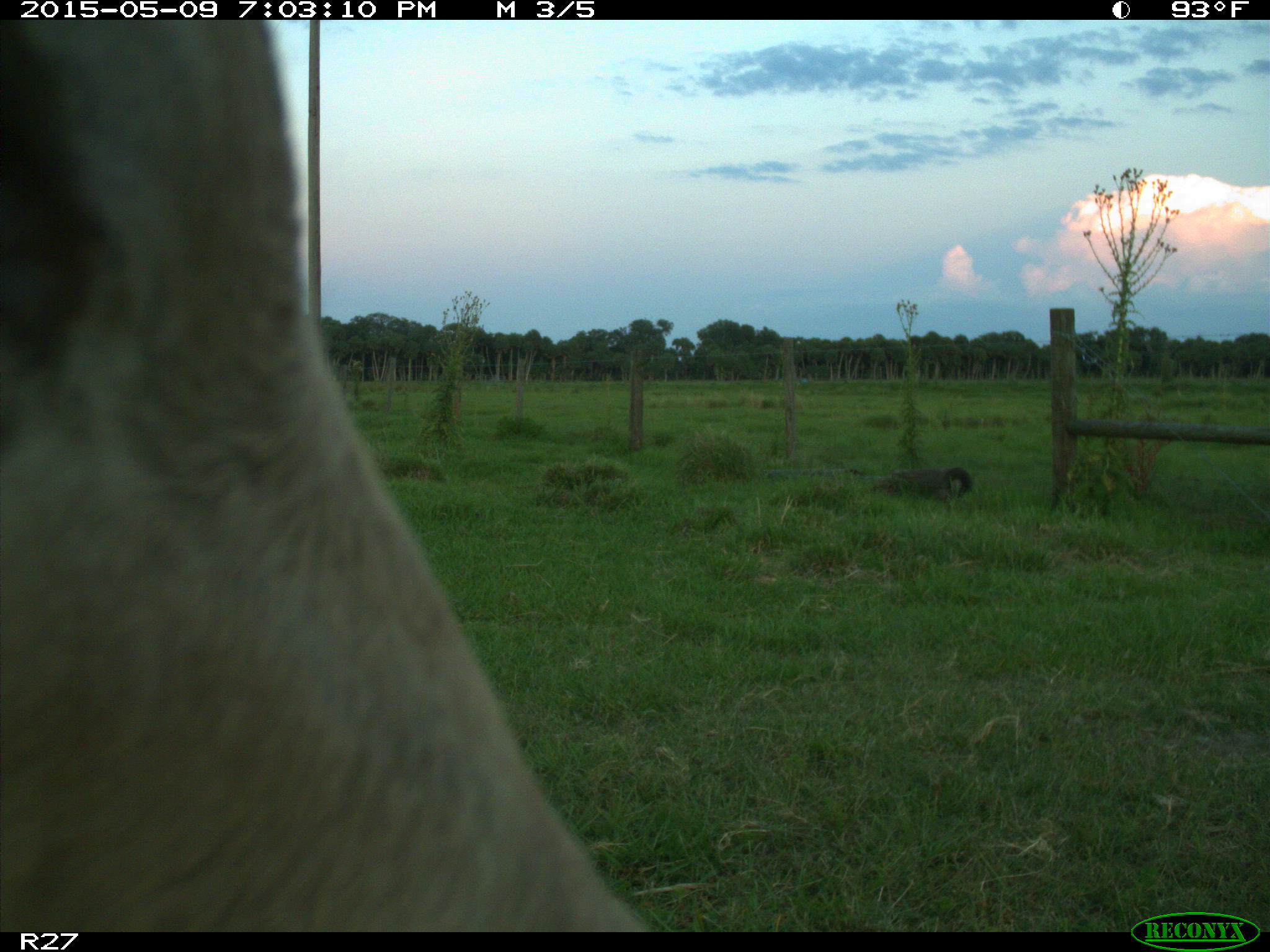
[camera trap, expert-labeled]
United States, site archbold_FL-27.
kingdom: Animalia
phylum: Chordata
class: Mammalia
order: Artiodactyla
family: Bovidae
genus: Bos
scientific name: Bos taurus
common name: domestic cow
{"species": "Bos taurus (domestic cow)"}